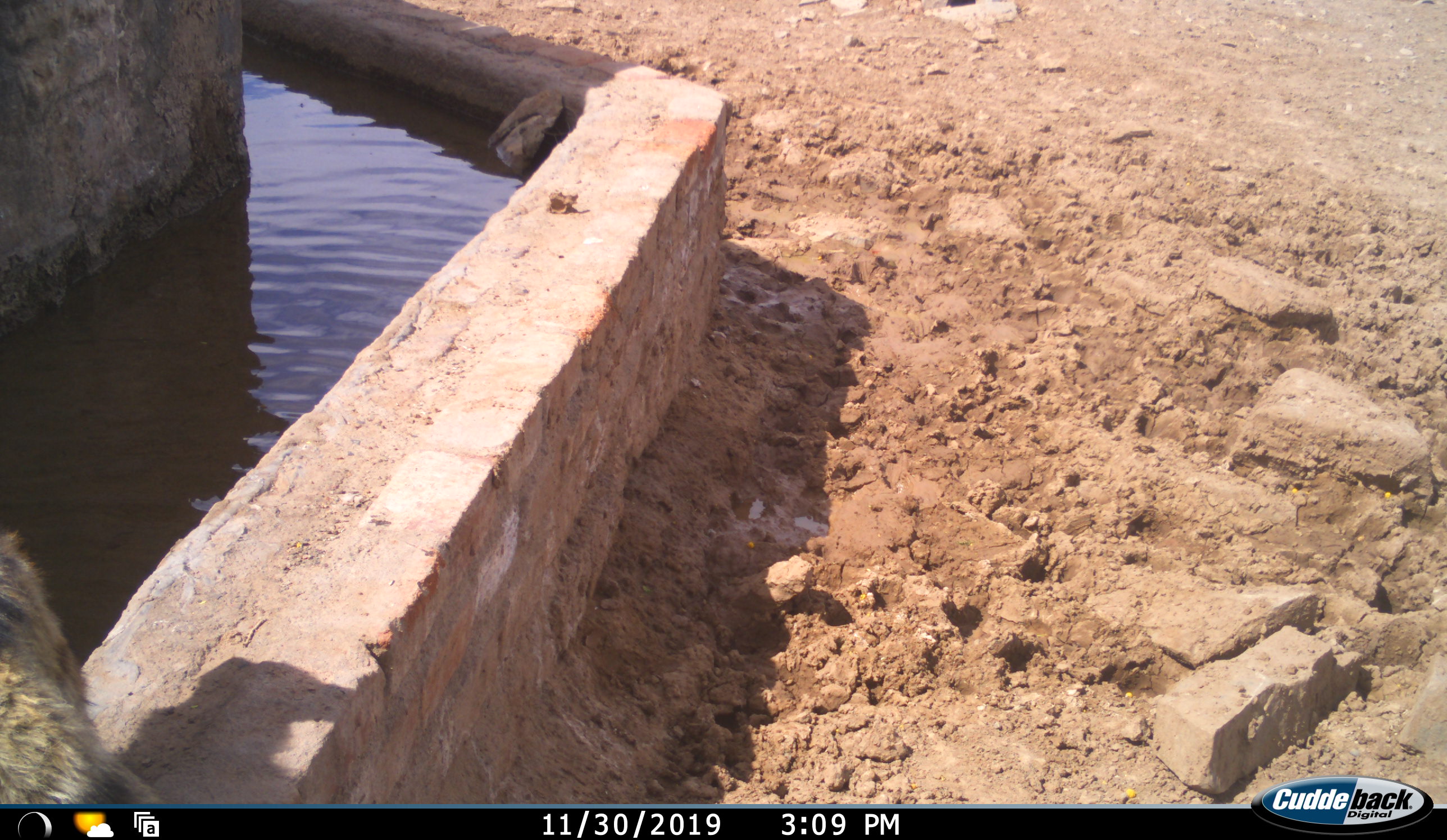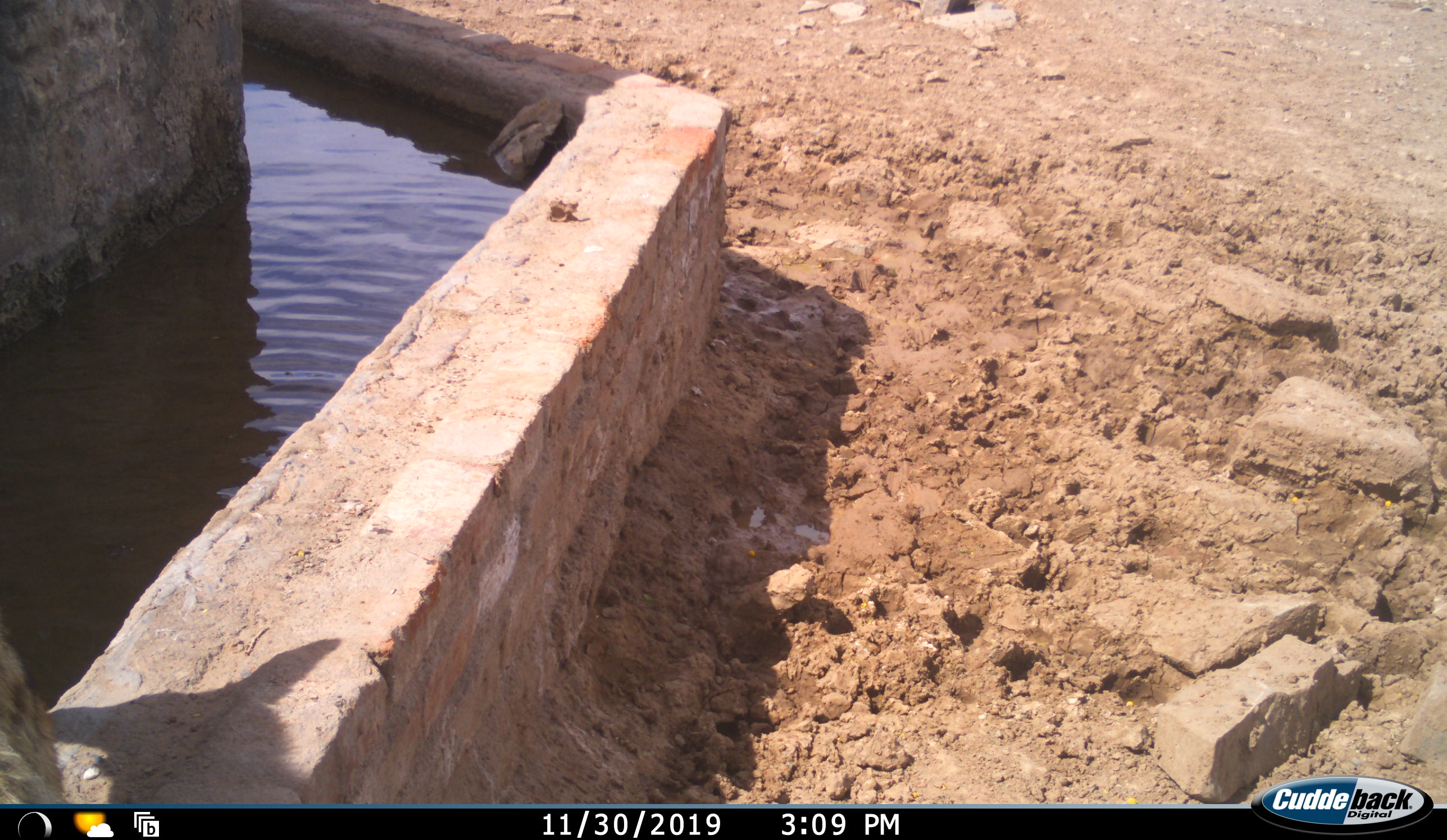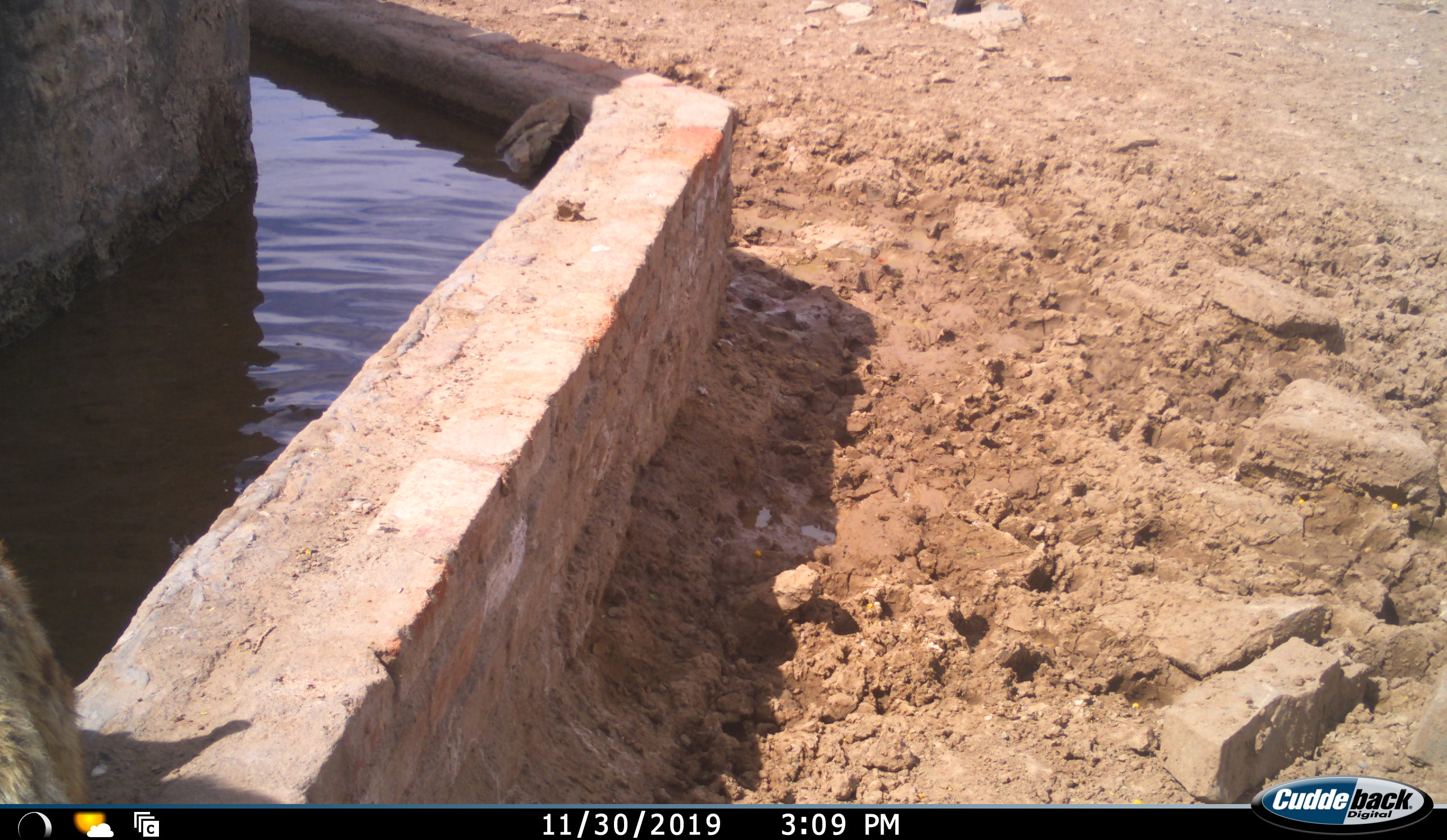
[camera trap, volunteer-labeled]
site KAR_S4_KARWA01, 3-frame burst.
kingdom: Animalia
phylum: Chordata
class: Mammalia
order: Primates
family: Cercopithecidae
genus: Papio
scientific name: Papio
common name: baboon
Baboon (Papio), count 1. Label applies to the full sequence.